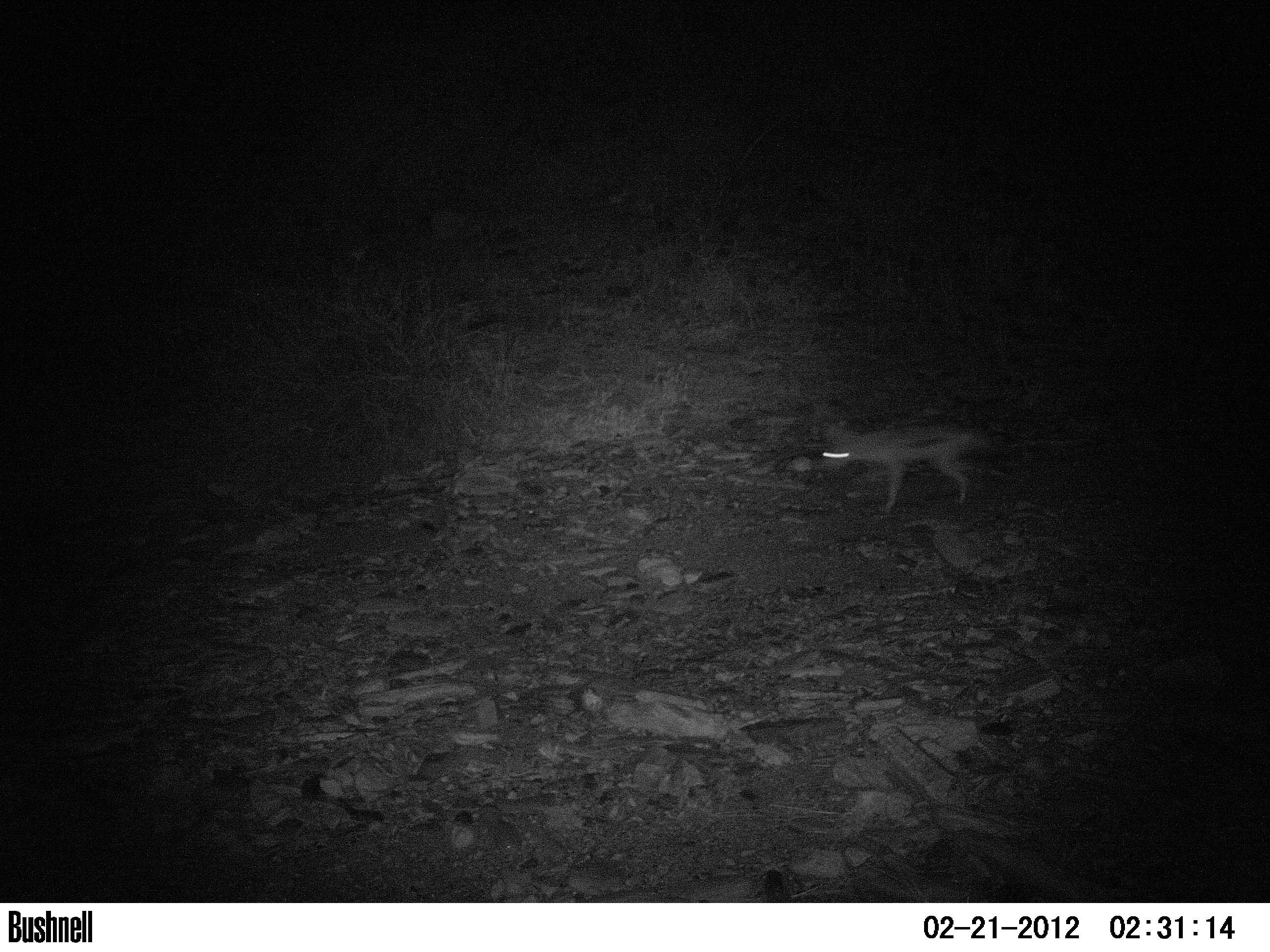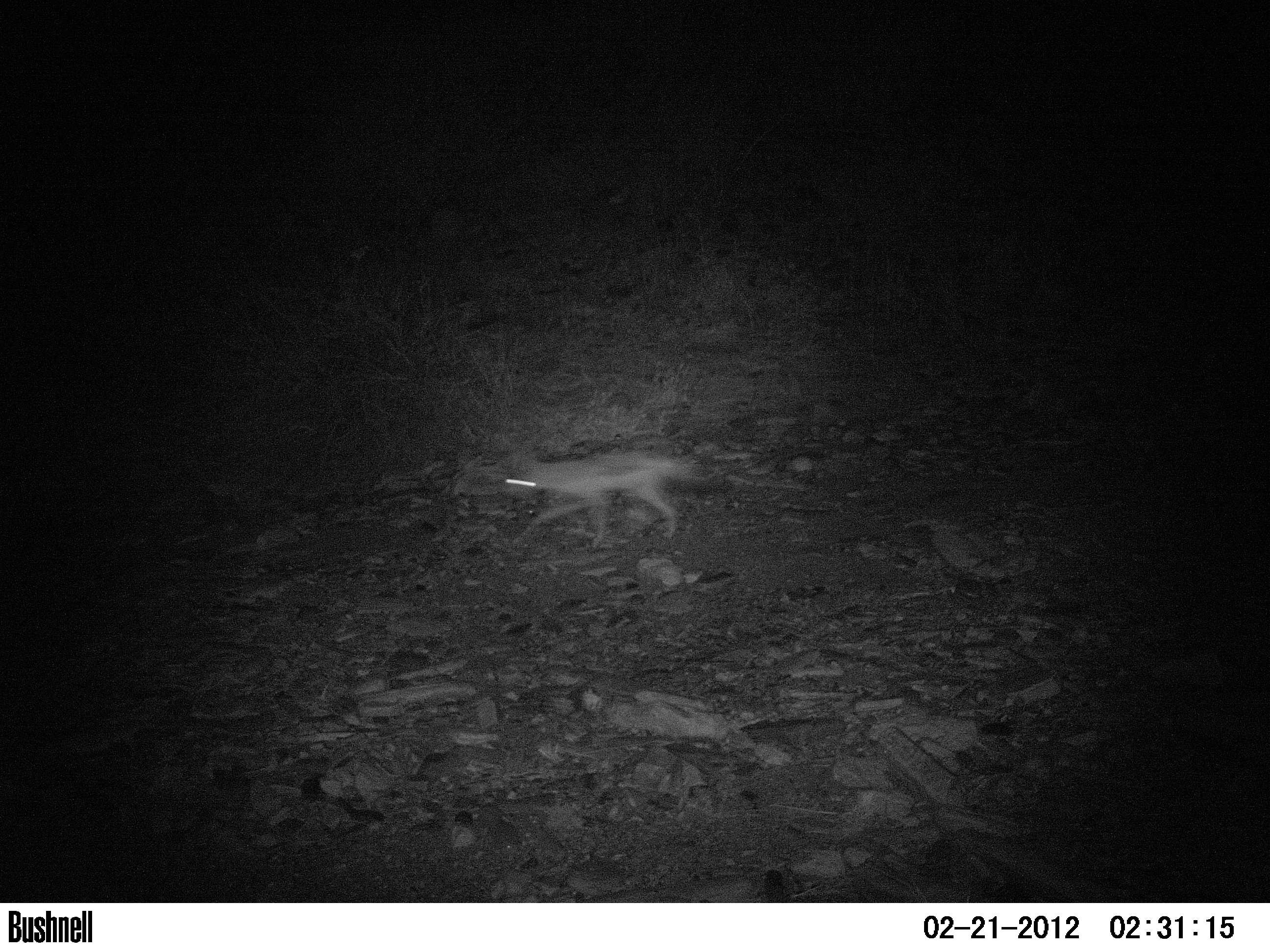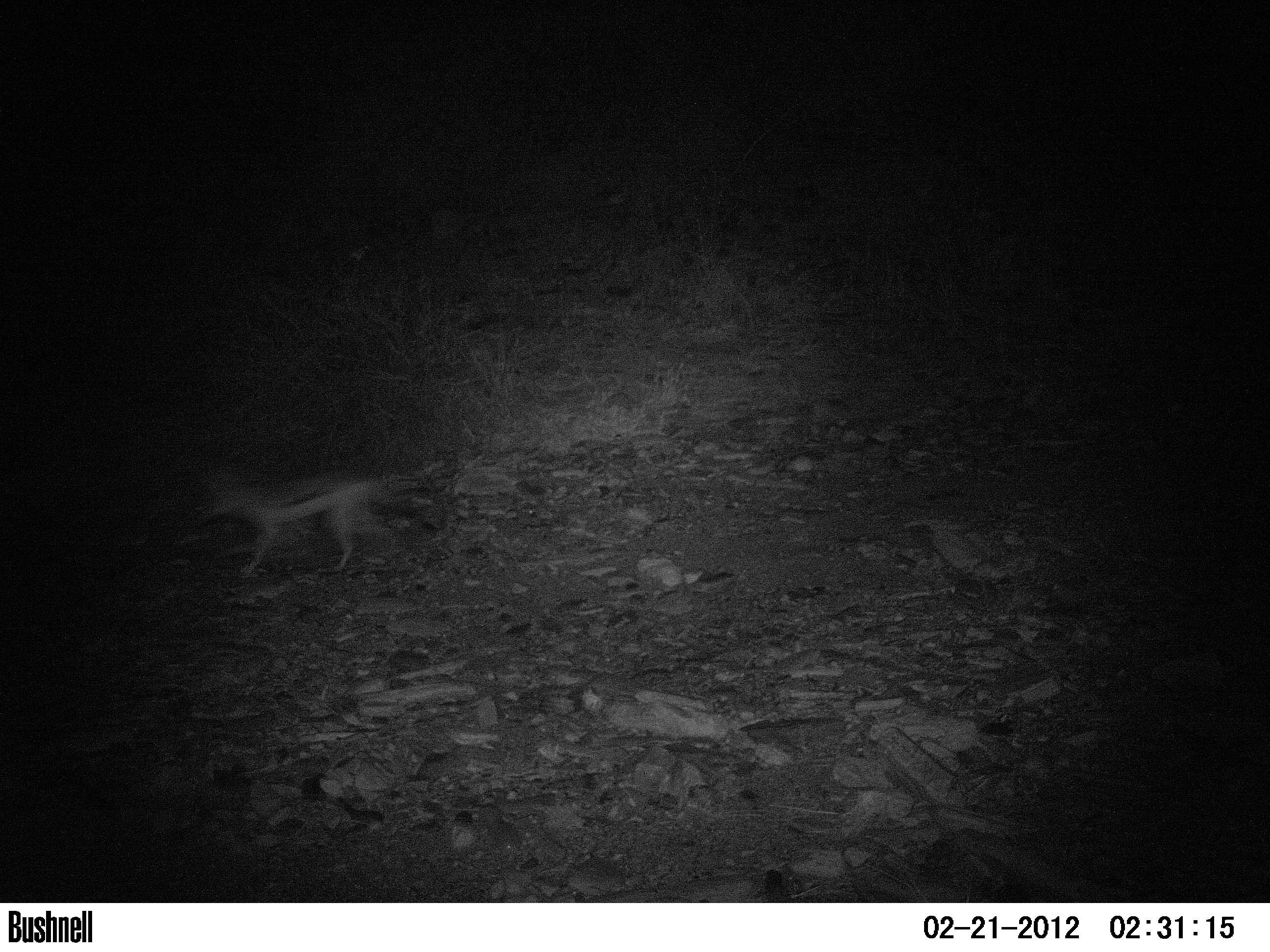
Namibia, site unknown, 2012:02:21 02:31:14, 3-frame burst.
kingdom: Animalia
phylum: Chordata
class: Mammalia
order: Carnivora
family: Canidae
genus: Lupulella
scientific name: Lupulella mesomelas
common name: black-backed jackal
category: canis mesomelas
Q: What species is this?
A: Canis mesomelas (black-backed jackal) (Lupulella mesomelas).